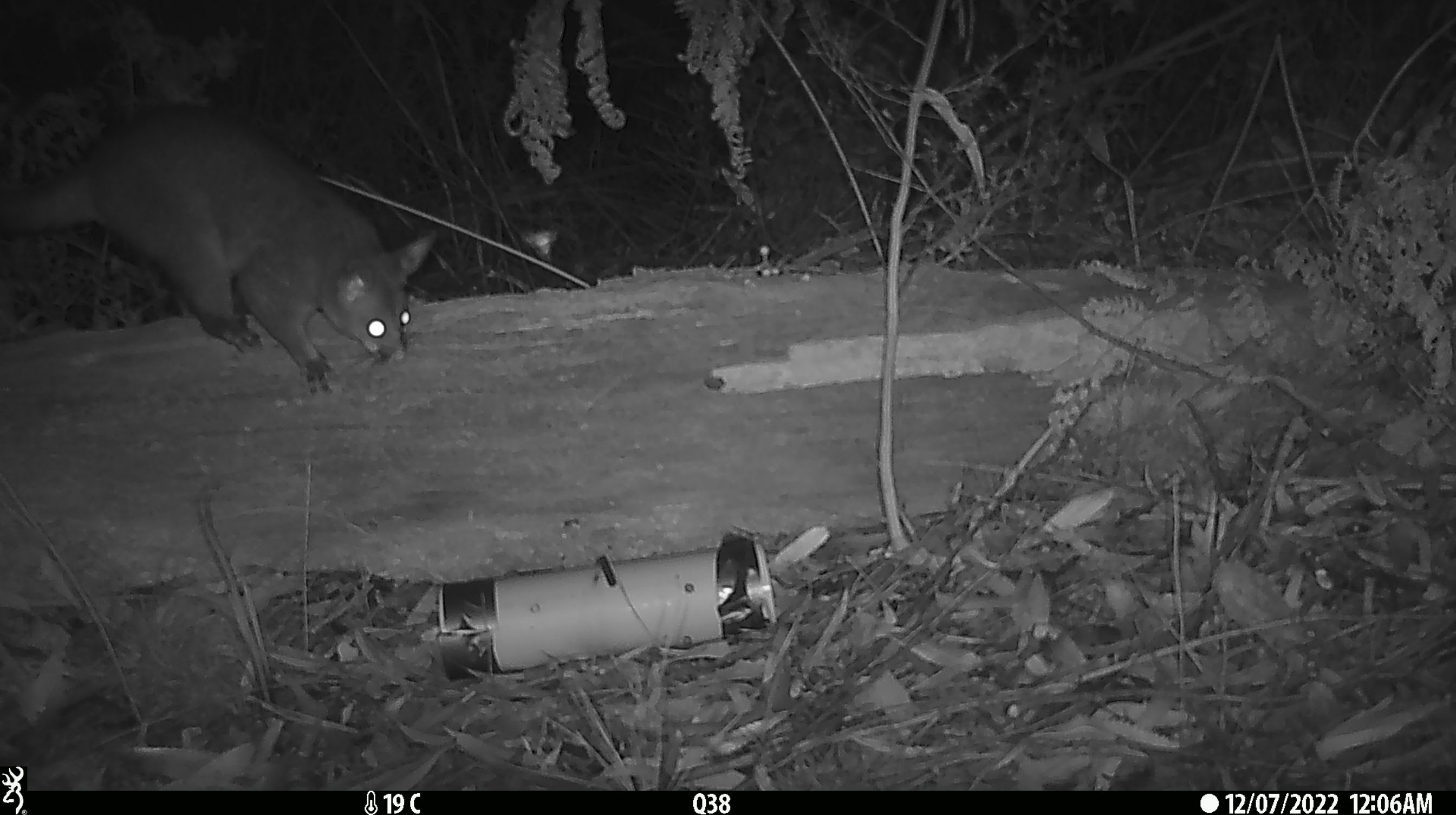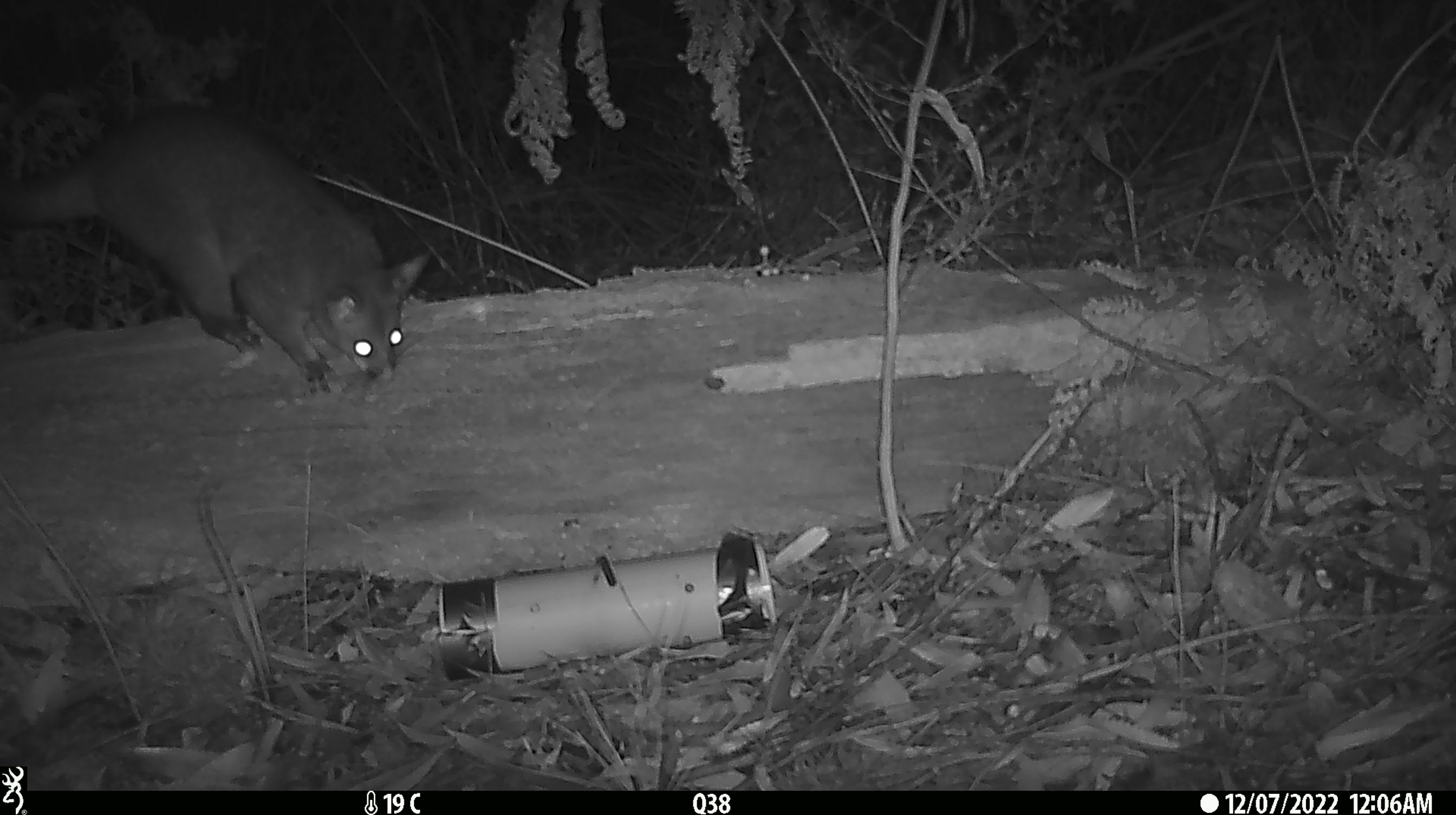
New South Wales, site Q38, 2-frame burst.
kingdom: Animalia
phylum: Chordata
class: Mammalia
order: Diprotodontia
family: Phalangeridae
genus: Trichosurus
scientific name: Trichosurus vulpecula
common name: common brushtail possum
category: possum